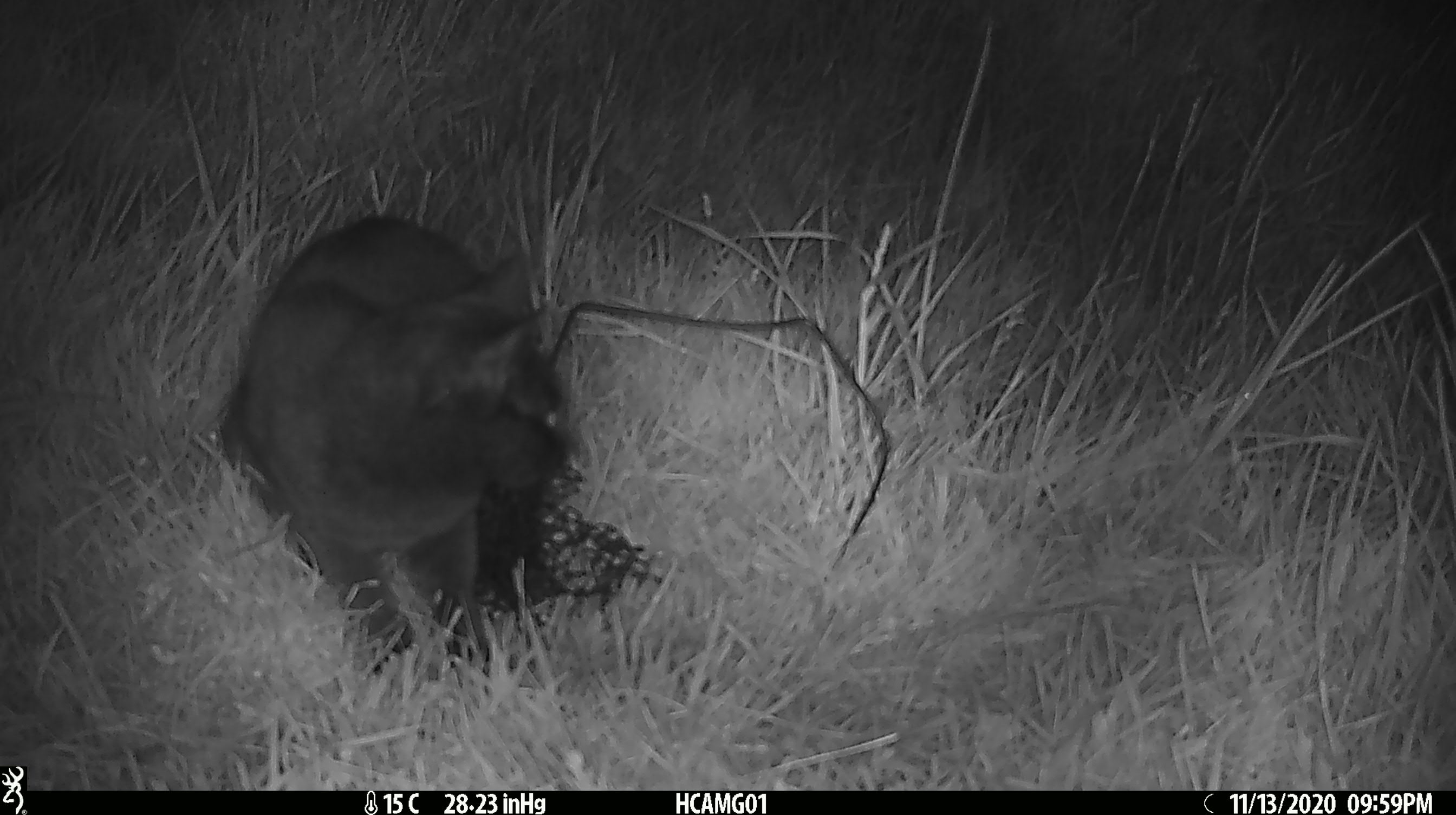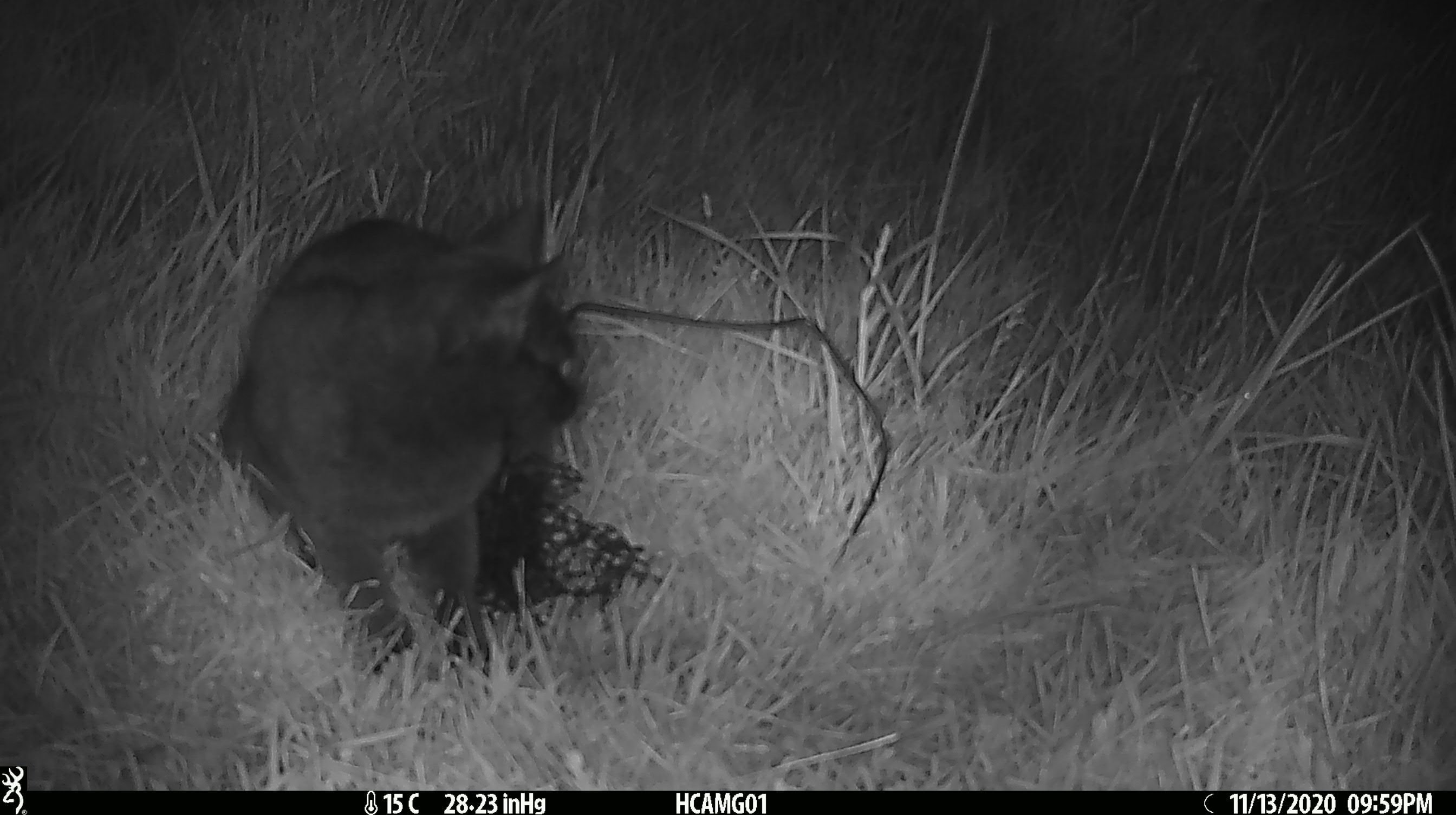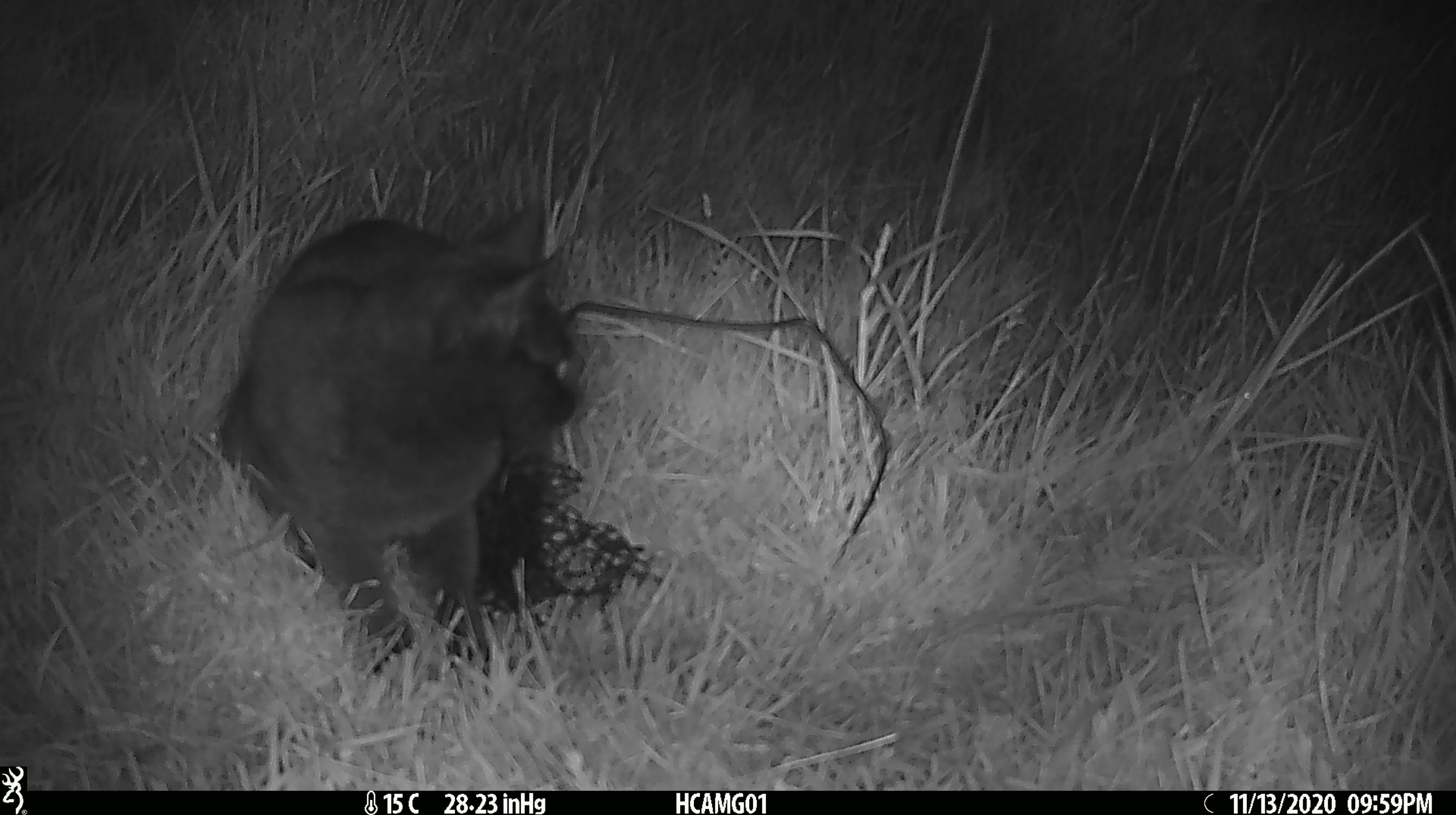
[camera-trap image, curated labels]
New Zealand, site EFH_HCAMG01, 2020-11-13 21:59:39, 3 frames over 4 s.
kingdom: Animalia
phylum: Chordata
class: Mammalia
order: Carnivora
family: Felidae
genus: Felis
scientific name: Felis catus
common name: domestic cat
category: cat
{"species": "cat (domestic cat) (Felis catus)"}